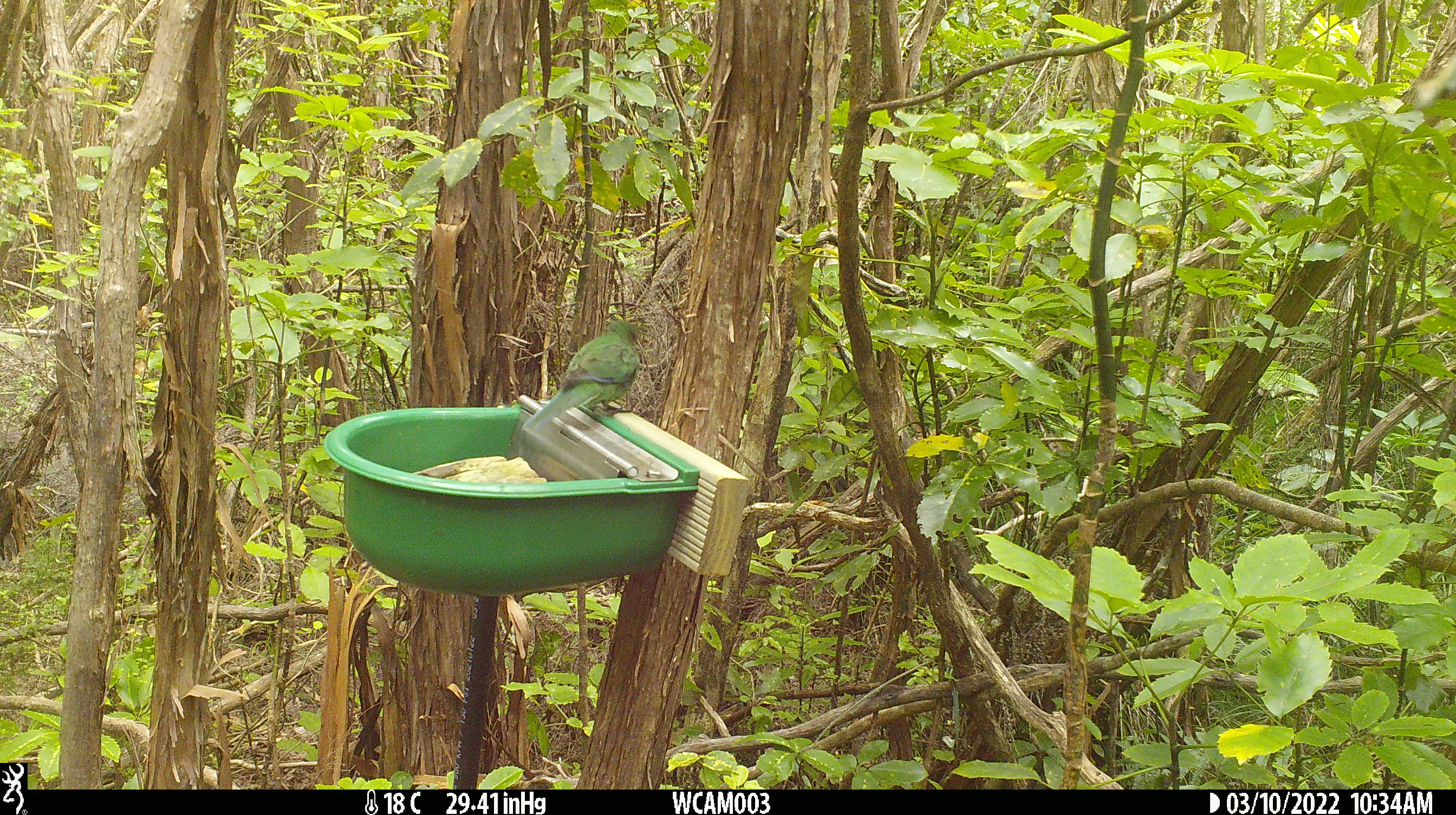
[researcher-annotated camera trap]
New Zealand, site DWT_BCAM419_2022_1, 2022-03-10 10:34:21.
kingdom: Animalia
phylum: Chordata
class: Aves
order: Psittaciformes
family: Psittaculidae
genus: Cyanoramphus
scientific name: Cyanoramphus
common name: parakeet